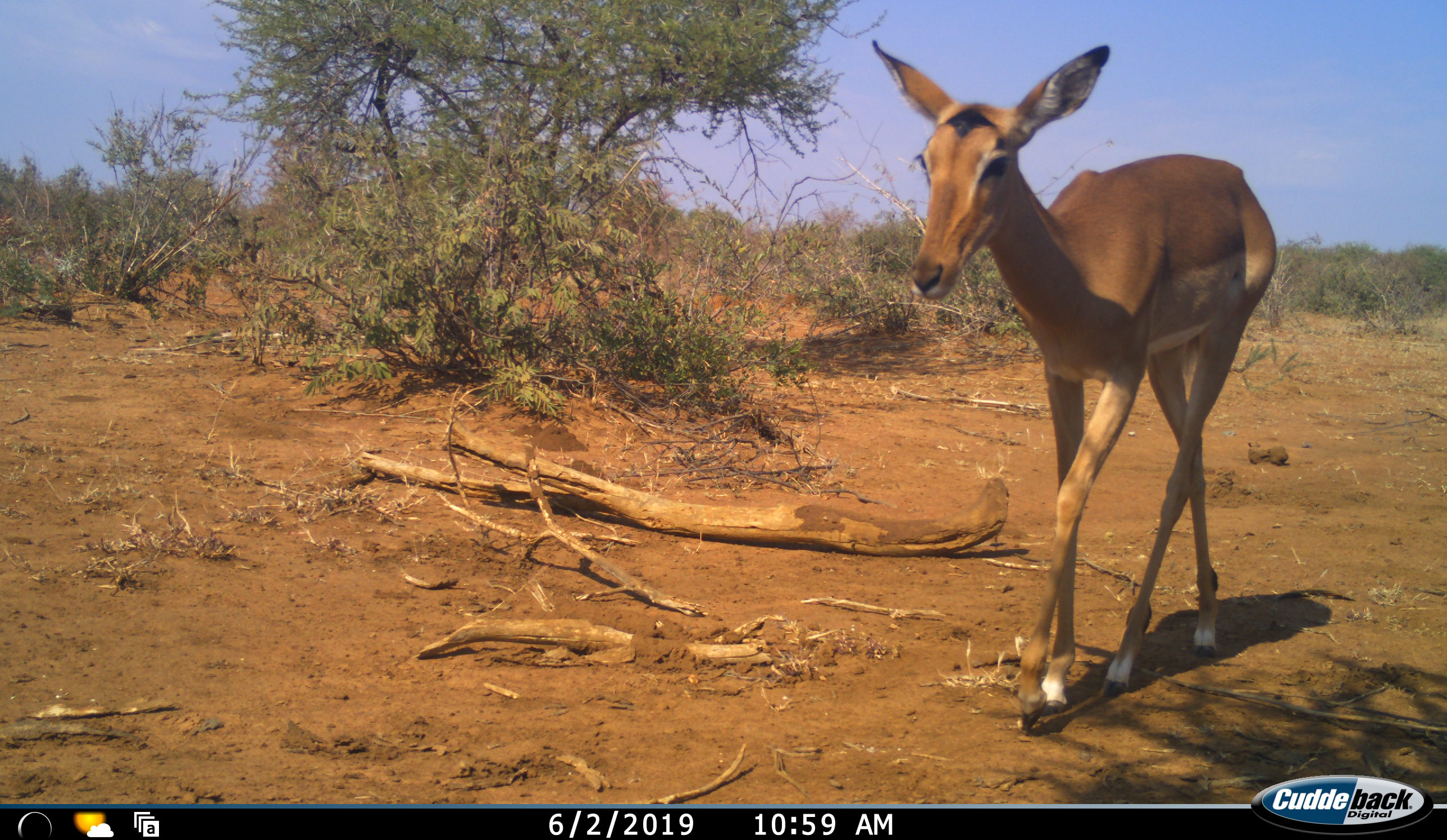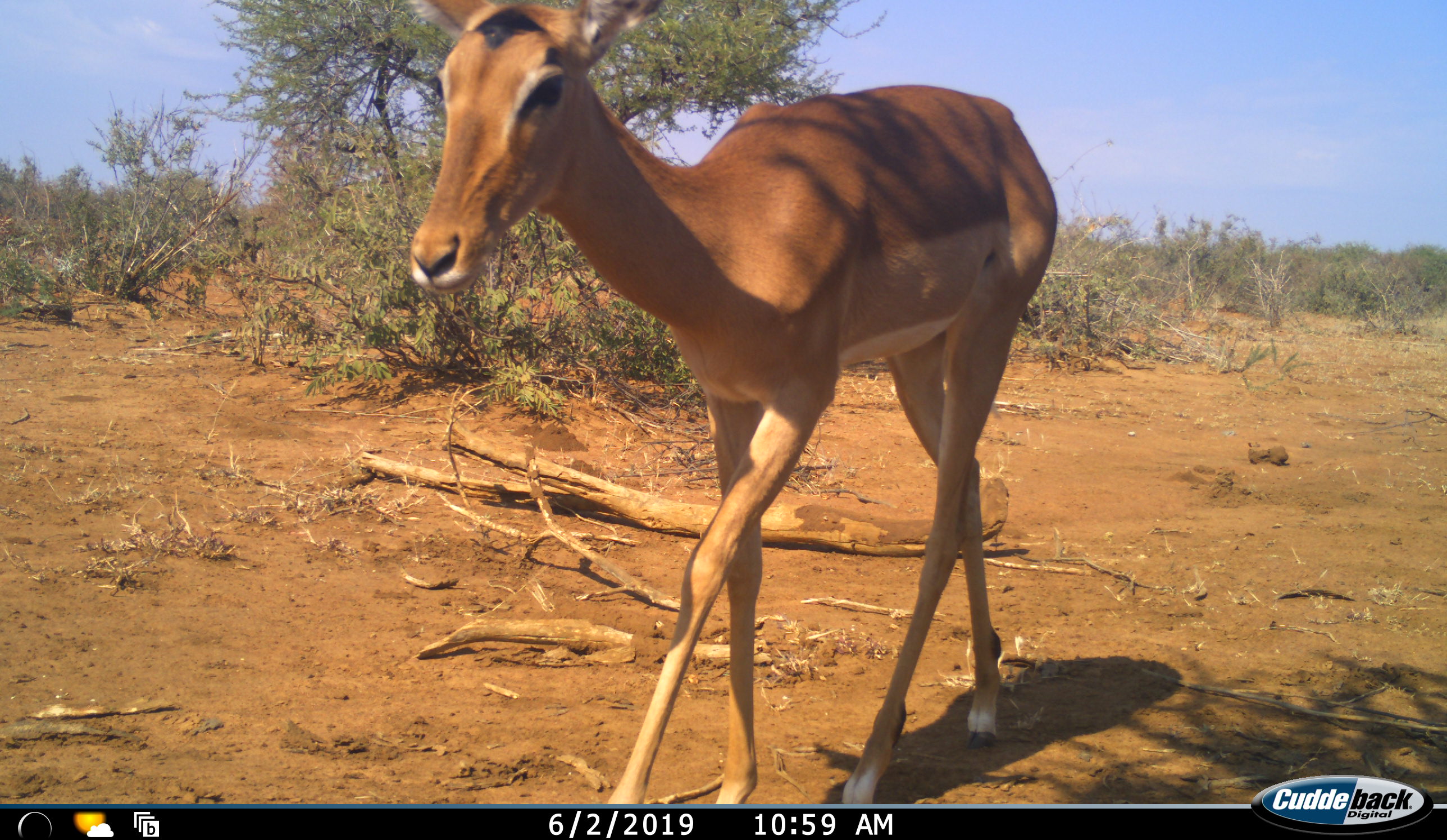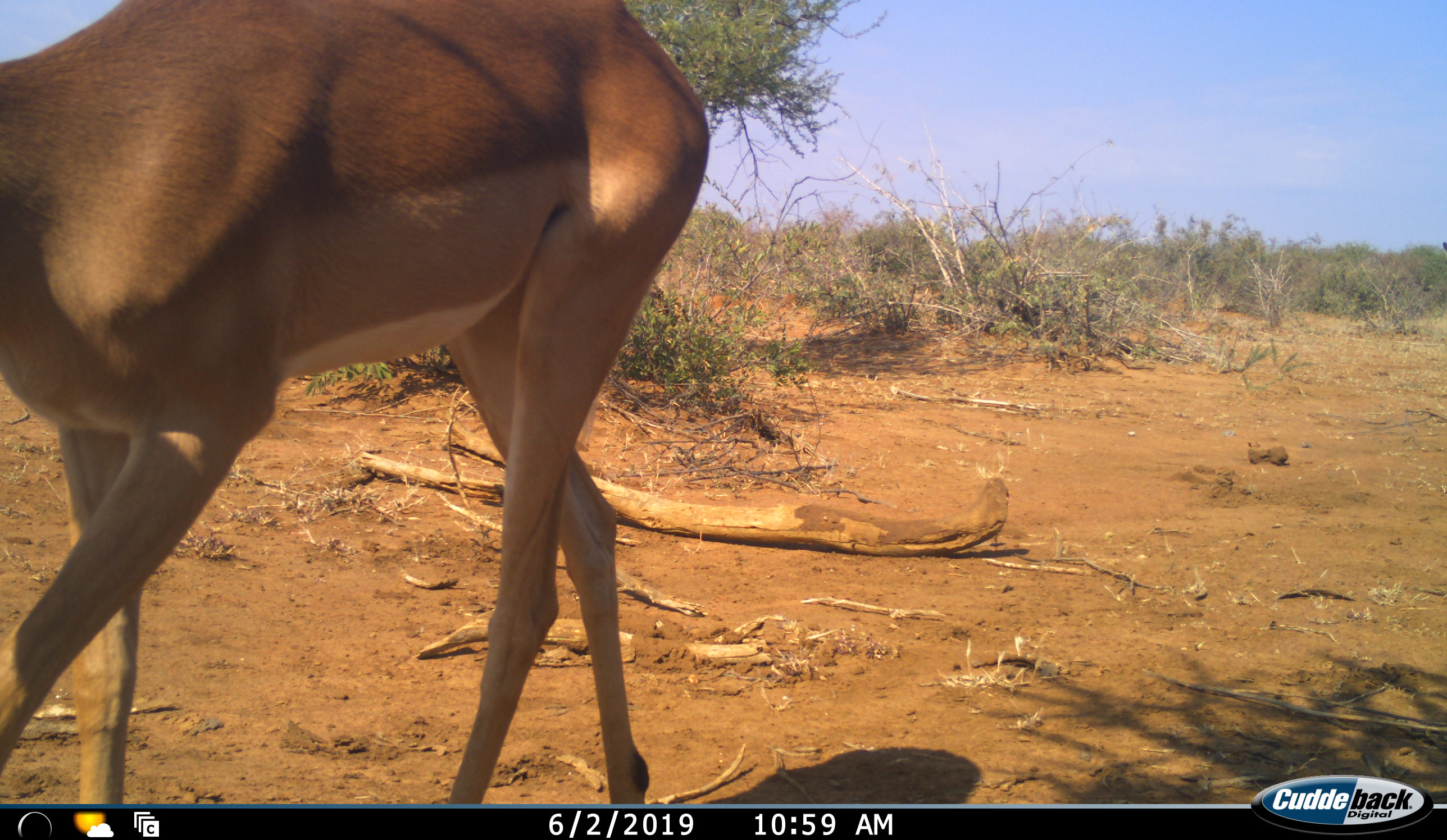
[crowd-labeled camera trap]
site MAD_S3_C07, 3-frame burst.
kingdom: Animalia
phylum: Chordata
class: Mammalia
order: Artiodactyla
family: Bovidae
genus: Aepyceros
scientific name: Aepyceros melampus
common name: impala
Impala (Aepyceros melampus), count 1. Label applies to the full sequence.